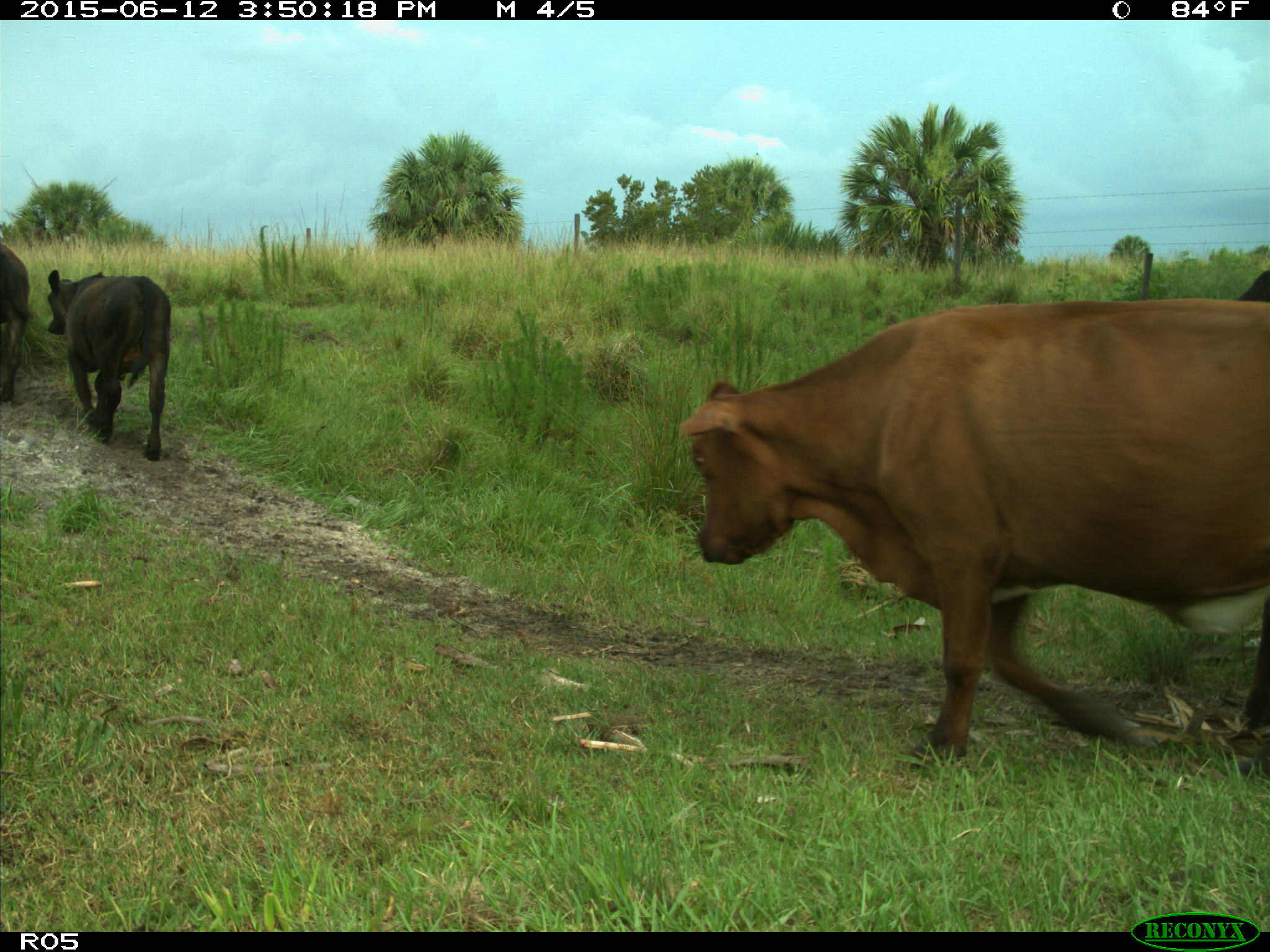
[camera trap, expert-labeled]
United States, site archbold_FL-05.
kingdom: Animalia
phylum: Chordata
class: Mammalia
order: Artiodactyla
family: Bovidae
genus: Bos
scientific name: Bos taurus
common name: domestic cow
Bos taurus (domestic cow).